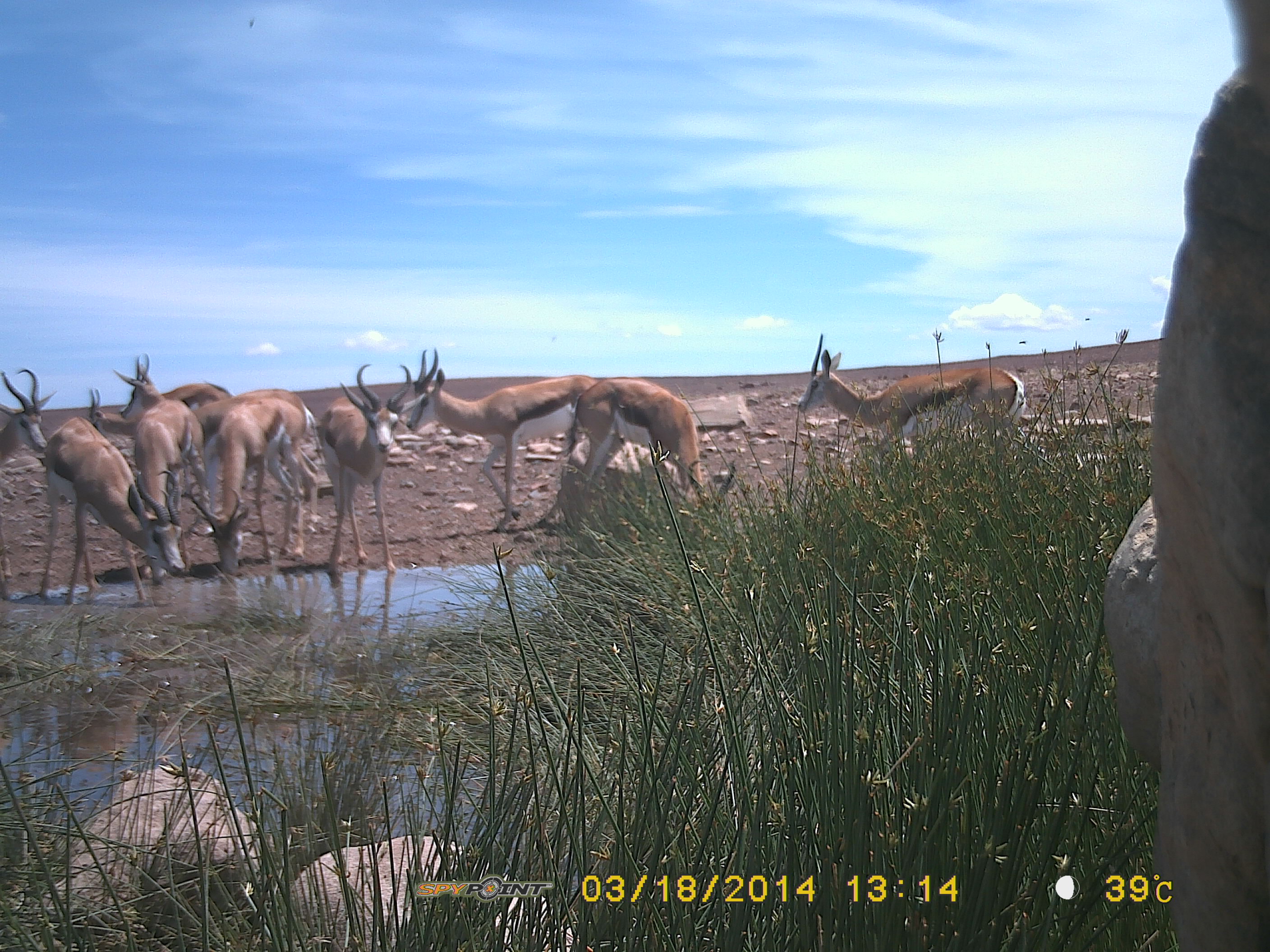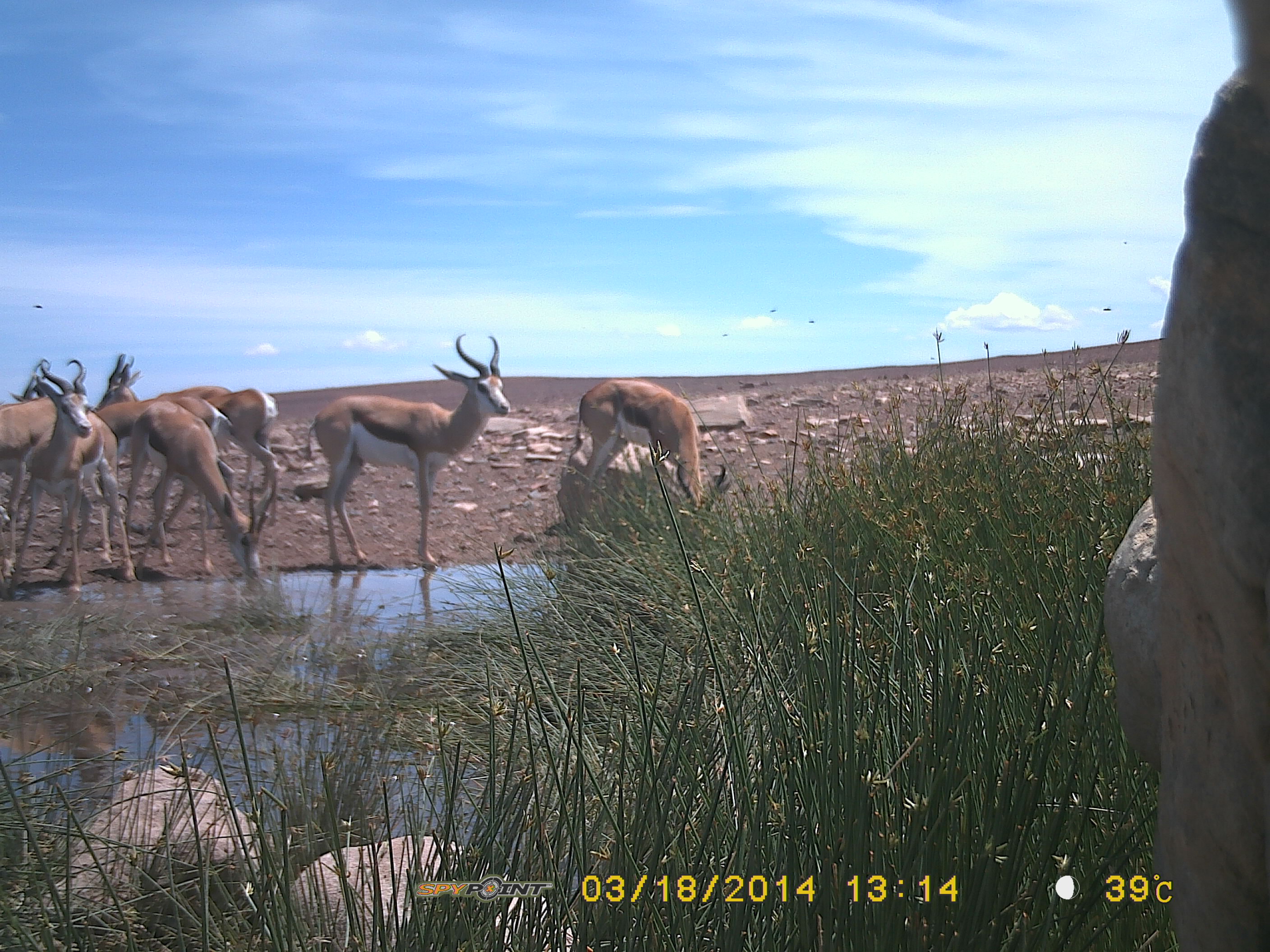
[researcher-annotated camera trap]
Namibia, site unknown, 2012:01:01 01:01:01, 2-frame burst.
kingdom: Animalia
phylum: Chordata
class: Mammalia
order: Artiodactyla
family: Bovidae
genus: Antidorcas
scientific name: Antidorcas marsupialis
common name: springbok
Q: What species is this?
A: Antidorcas marsupialis (springbok).